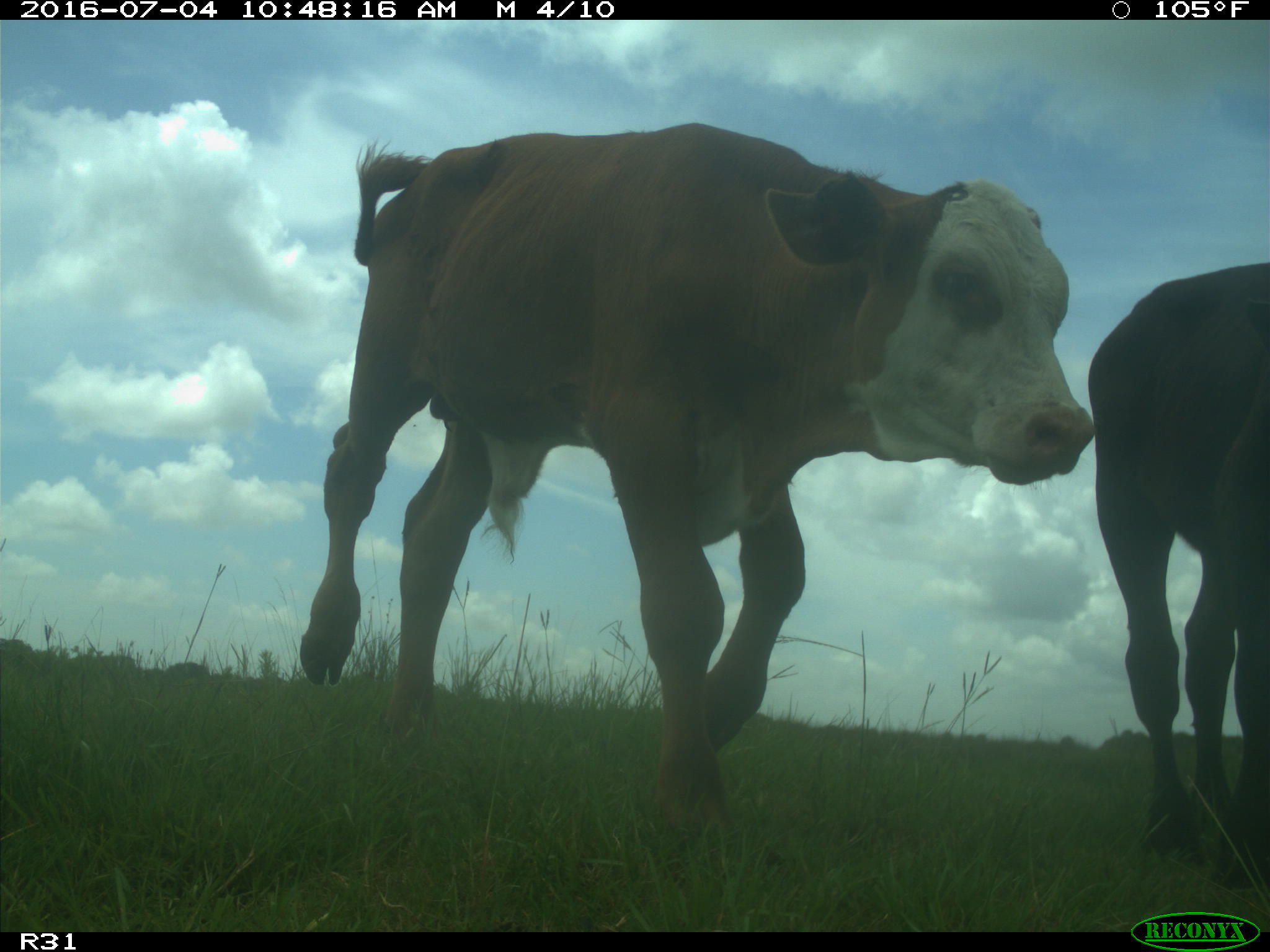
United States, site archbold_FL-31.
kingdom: Animalia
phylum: Chordata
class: Mammalia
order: Artiodactyla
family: Bovidae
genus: Bos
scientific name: Bos taurus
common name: domestic cow